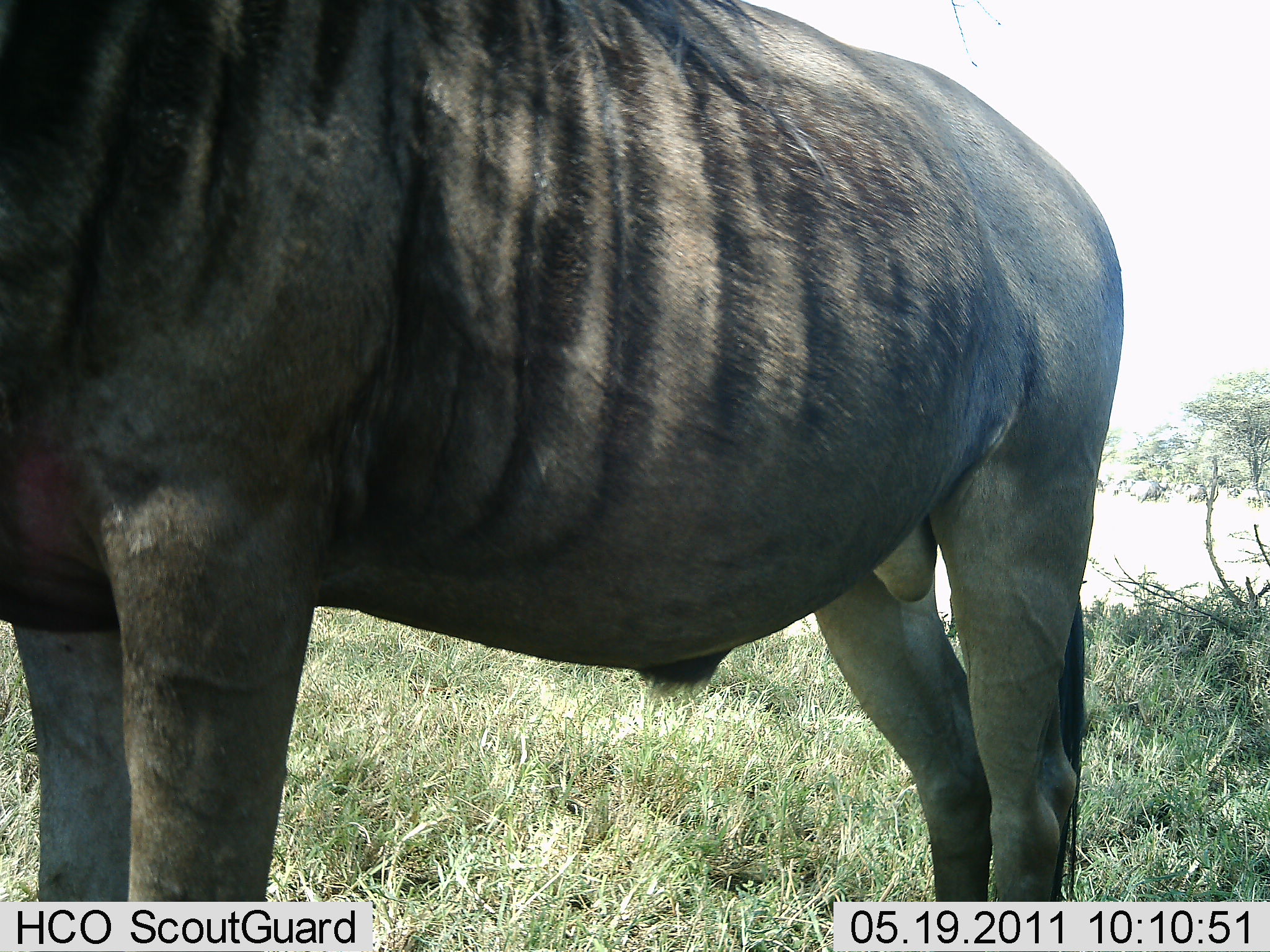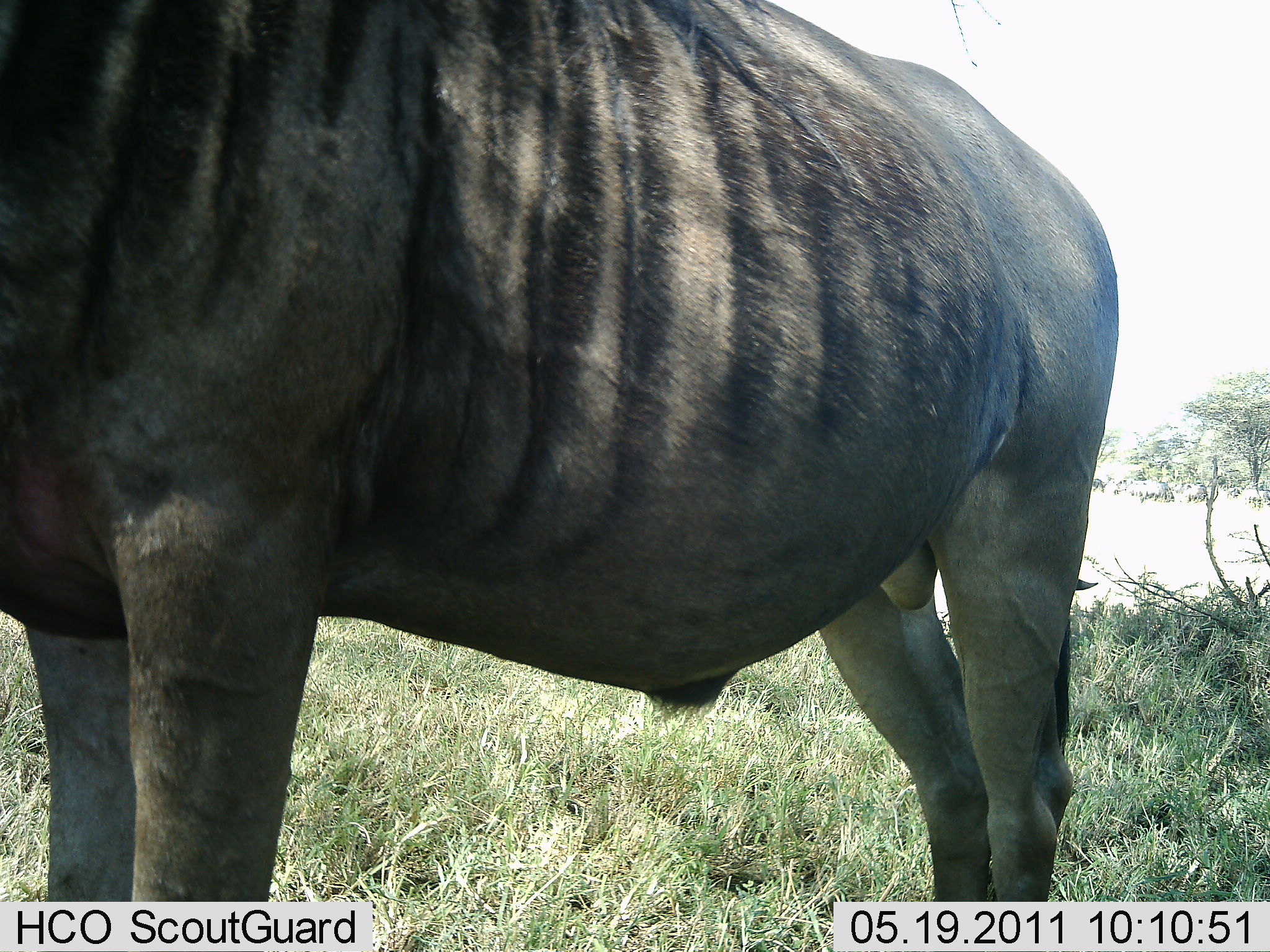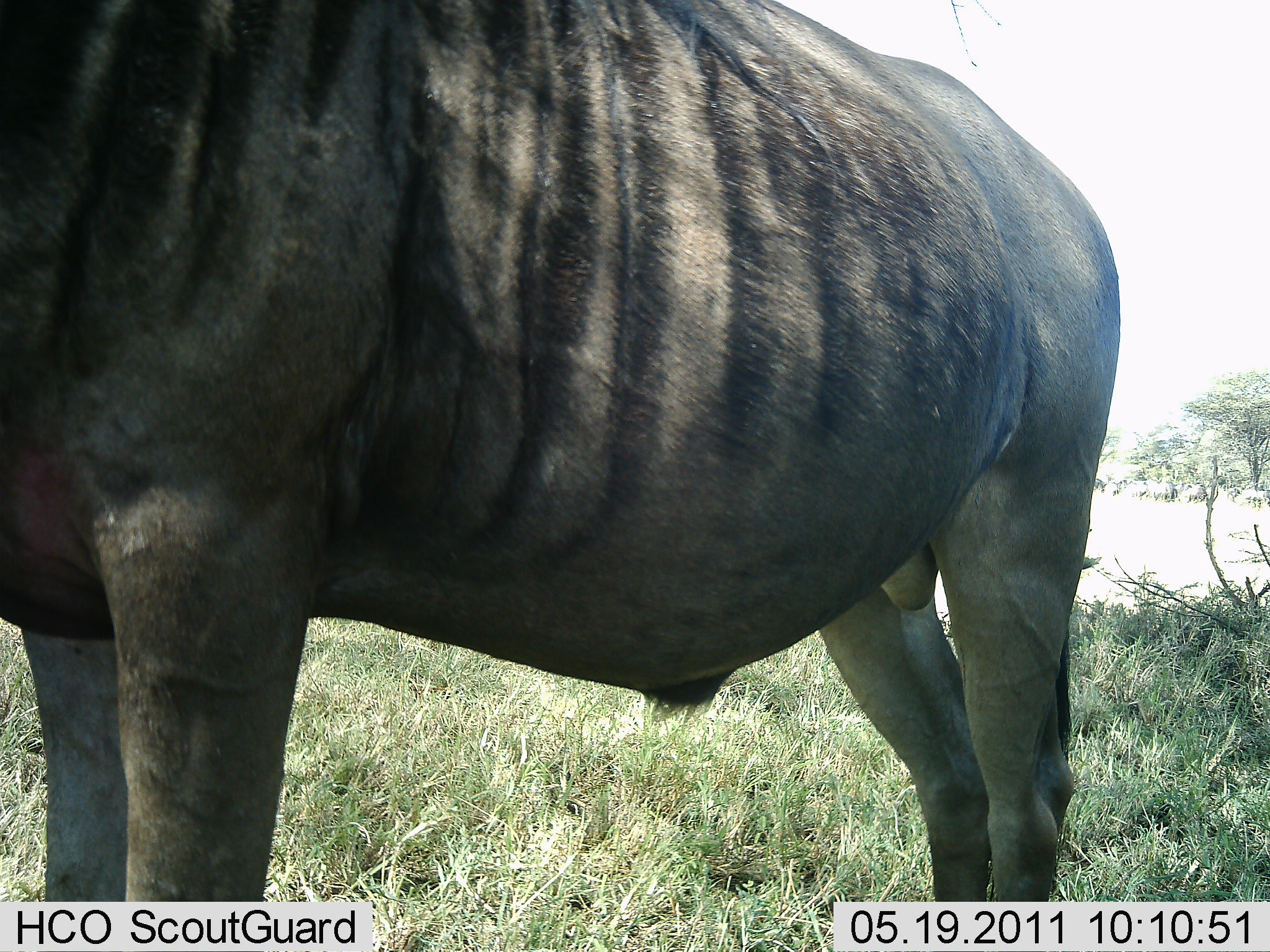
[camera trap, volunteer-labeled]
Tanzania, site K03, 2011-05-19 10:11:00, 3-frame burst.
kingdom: Animalia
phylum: Chordata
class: Mammalia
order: Artiodactyla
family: Bovidae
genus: Connochaetes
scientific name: Connochaetes taurinus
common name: blue wildebeest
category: wildebeest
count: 1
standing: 83%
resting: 8%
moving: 8%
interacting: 0%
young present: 0%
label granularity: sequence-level